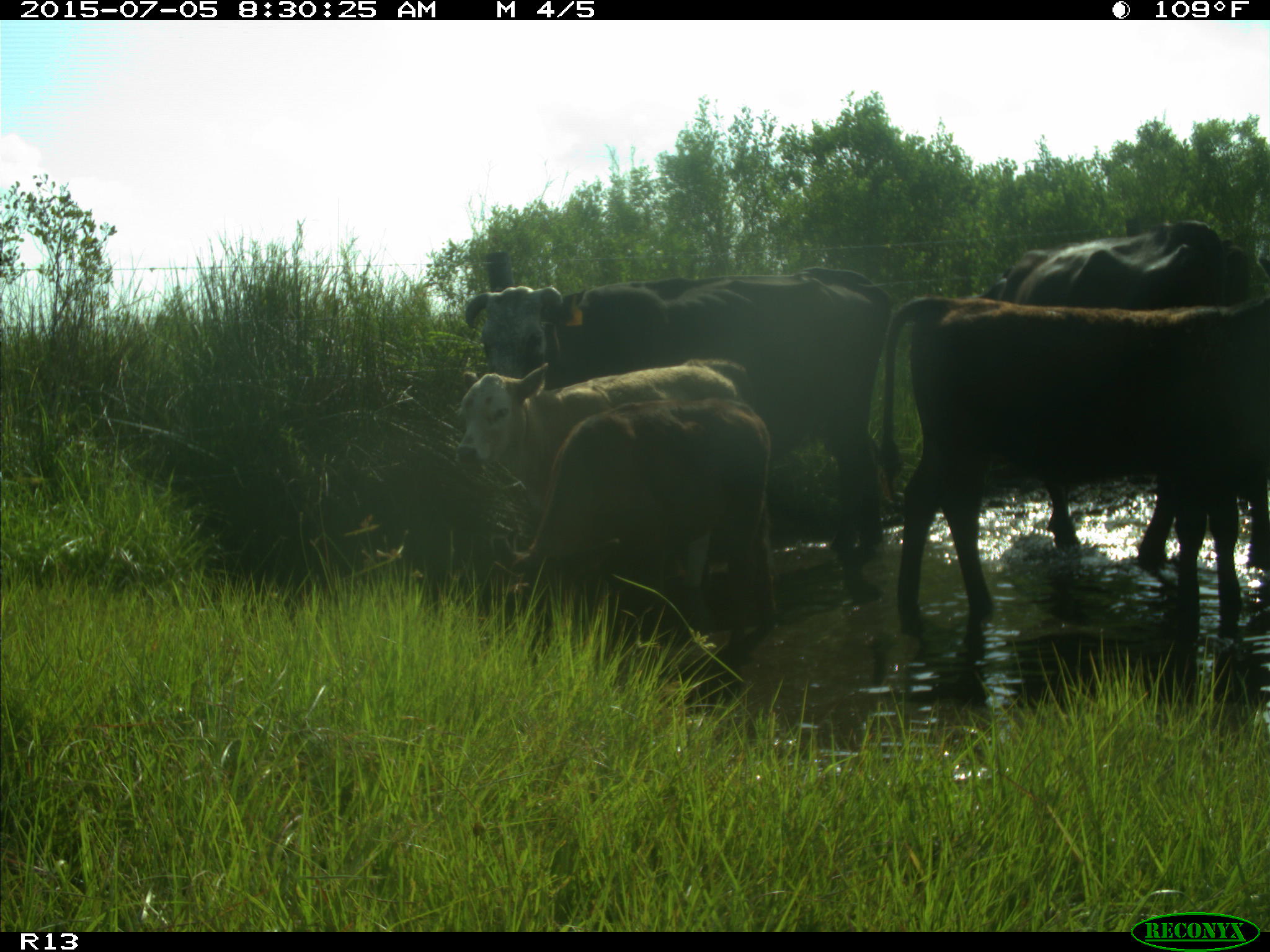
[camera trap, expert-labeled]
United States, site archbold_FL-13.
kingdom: Animalia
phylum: Chordata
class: Mammalia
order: Artiodactyla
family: Bovidae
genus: Bos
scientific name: Bos taurus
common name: domestic cow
Bos taurus (domestic cow).